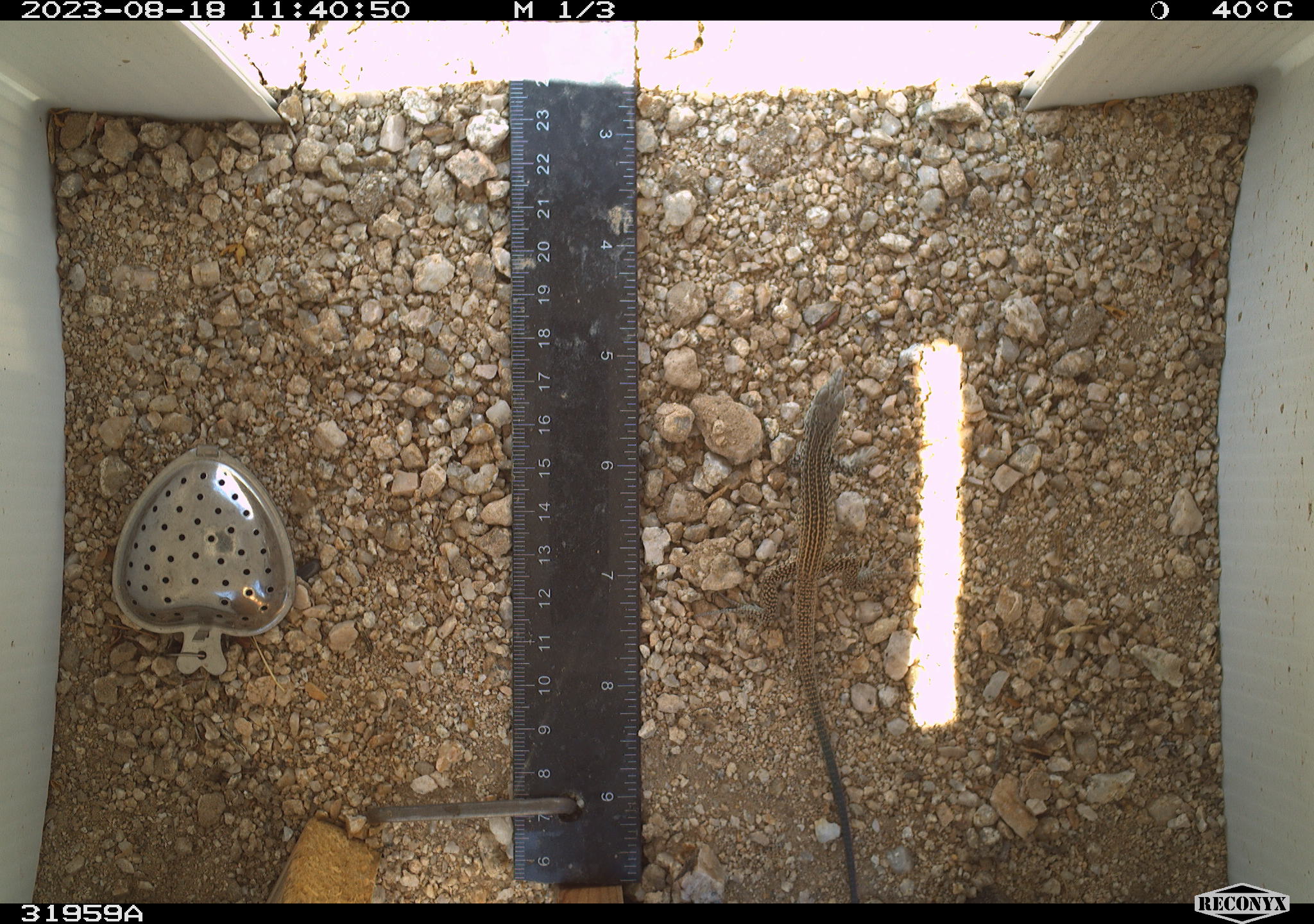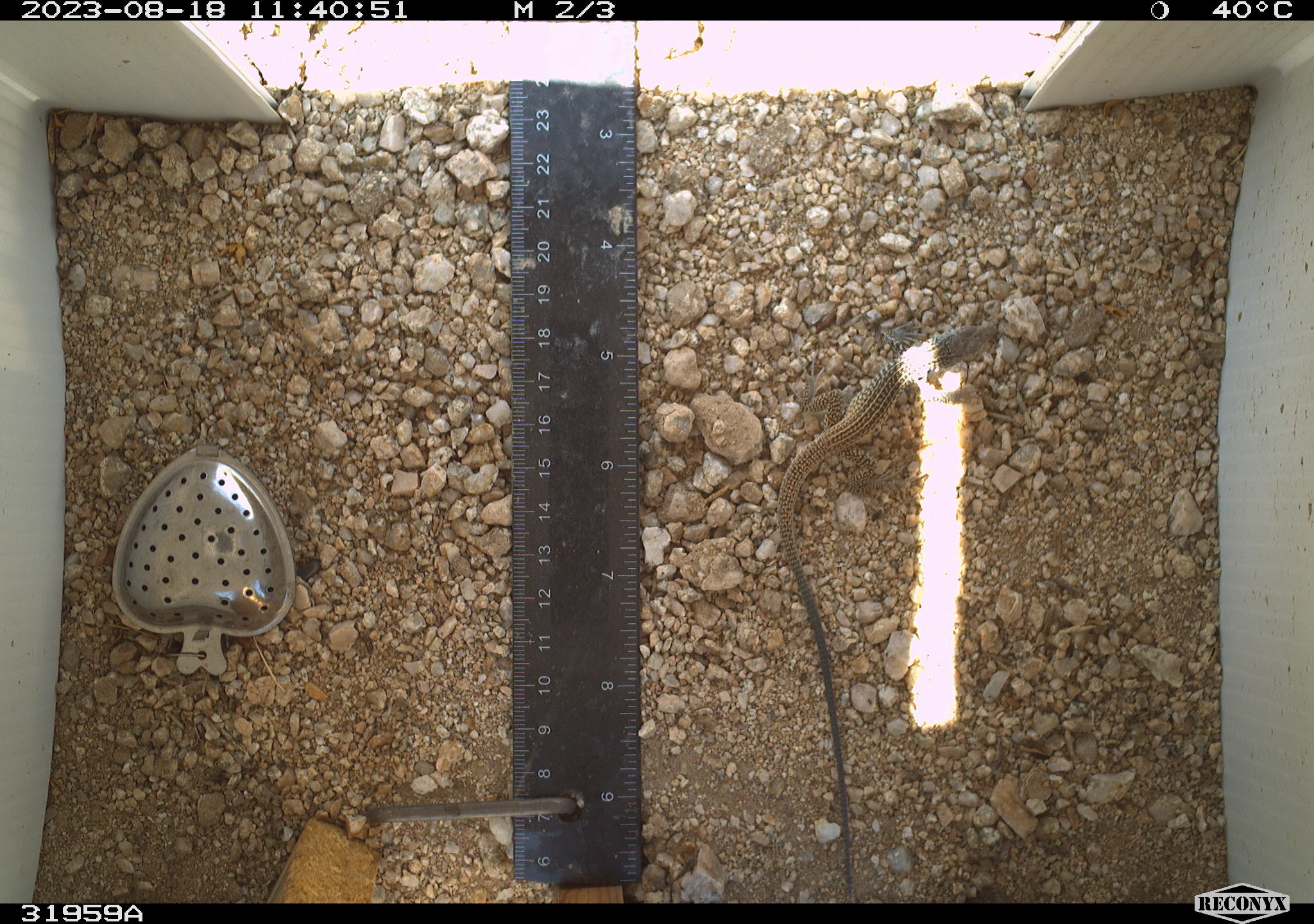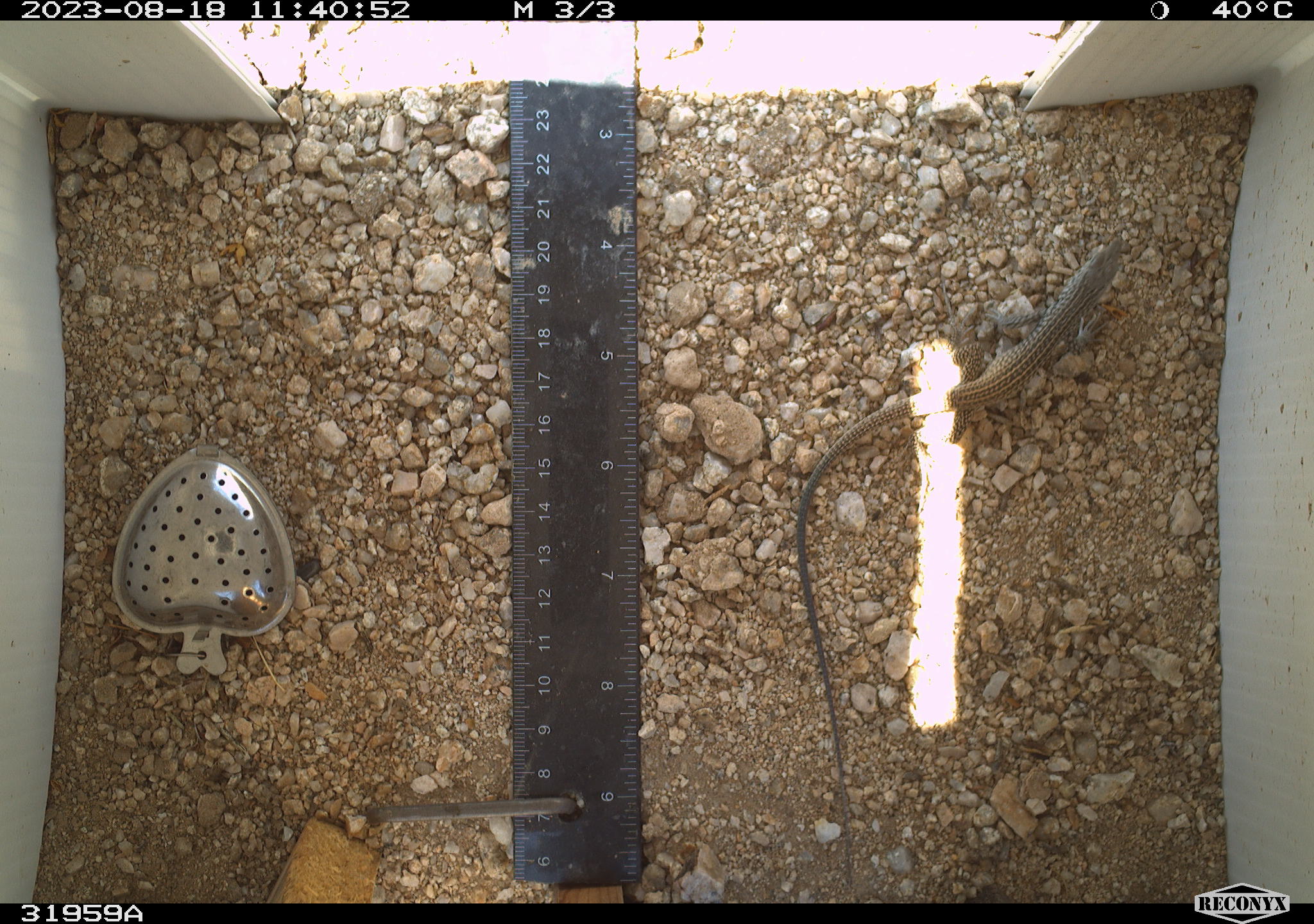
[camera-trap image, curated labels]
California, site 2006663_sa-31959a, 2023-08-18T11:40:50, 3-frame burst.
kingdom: Animalia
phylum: Chordata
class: Reptilia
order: Squamata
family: Teiidae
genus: Aspidoscelis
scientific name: Aspidoscelis tigris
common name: western whiptail